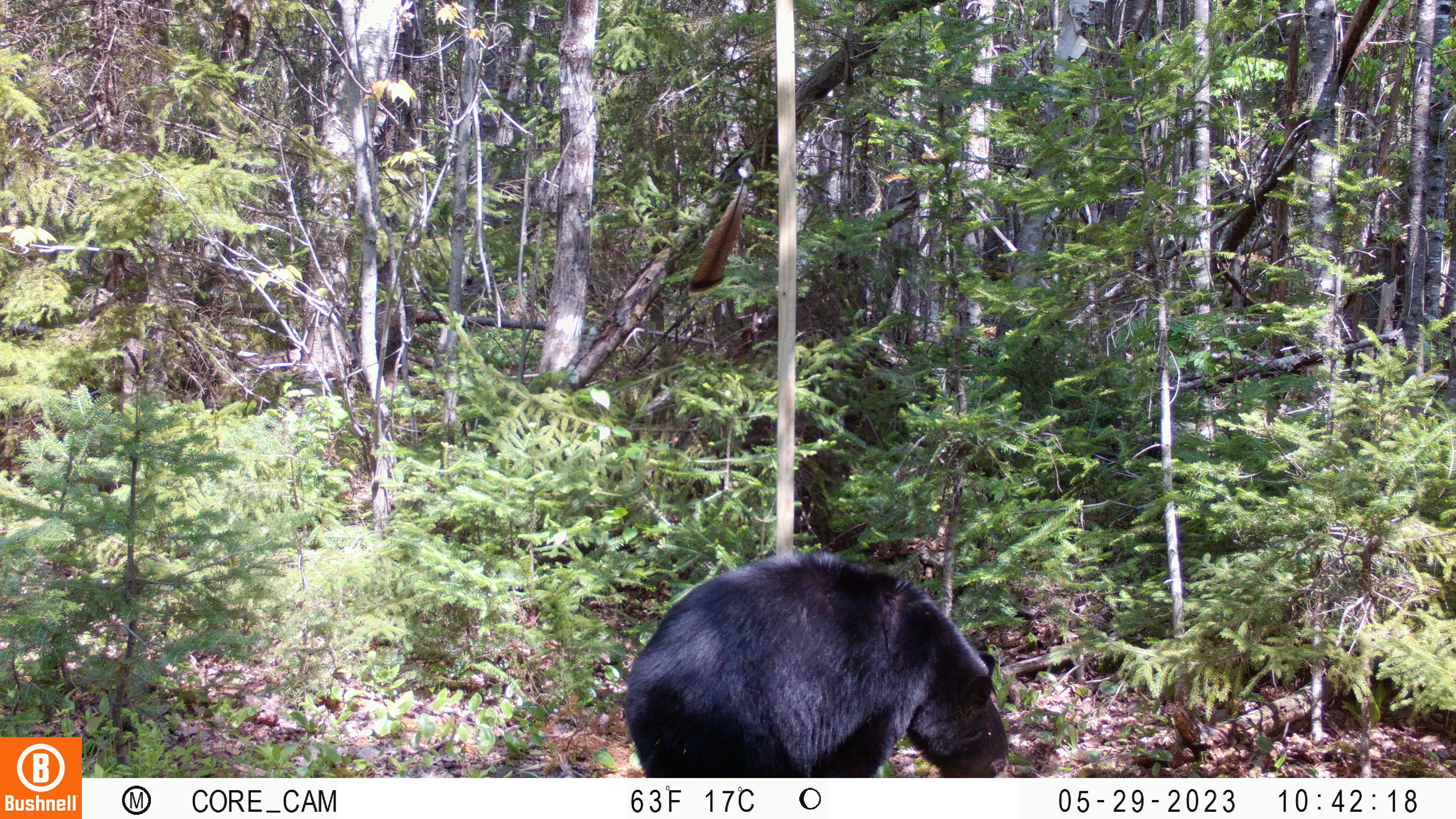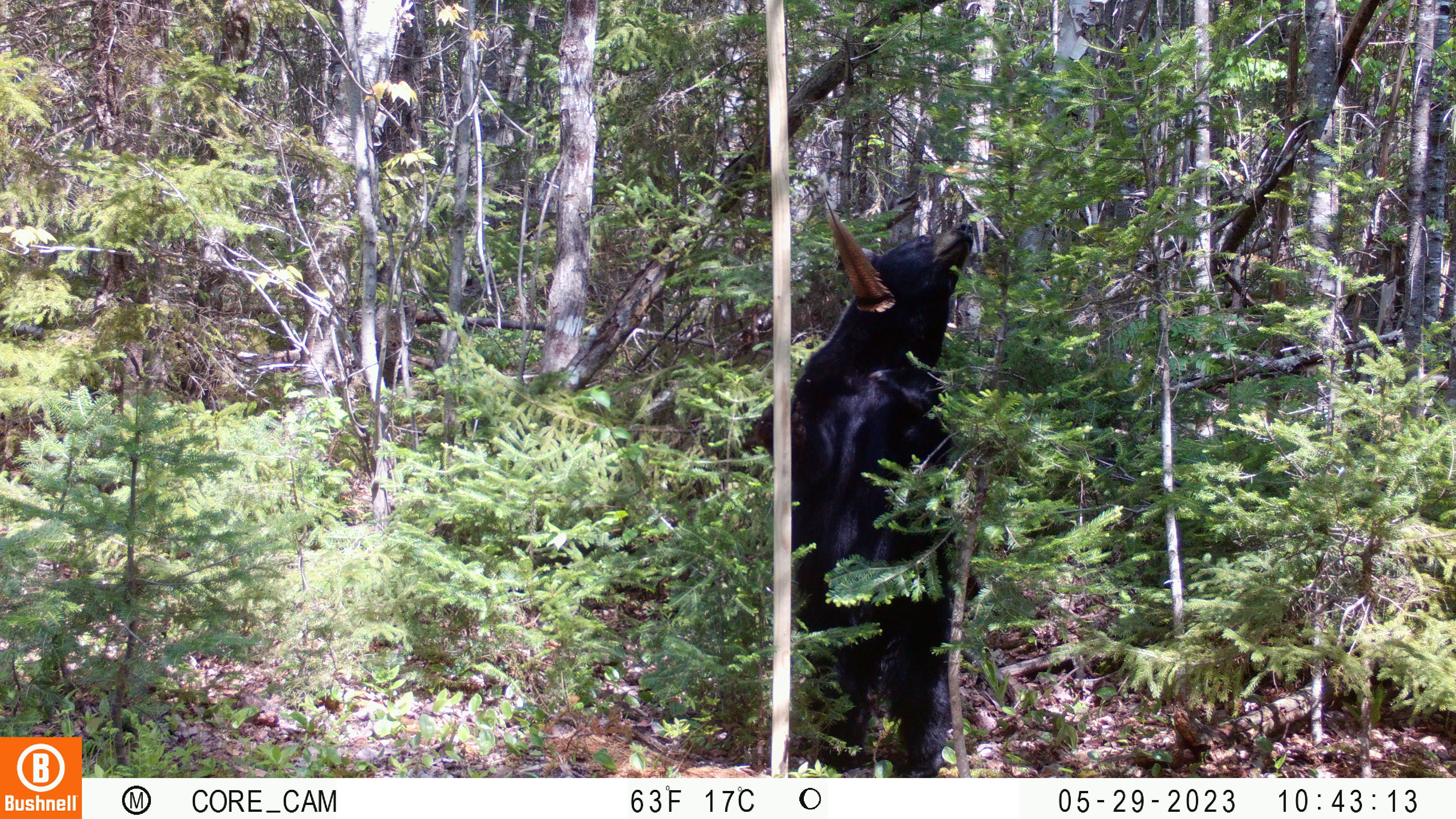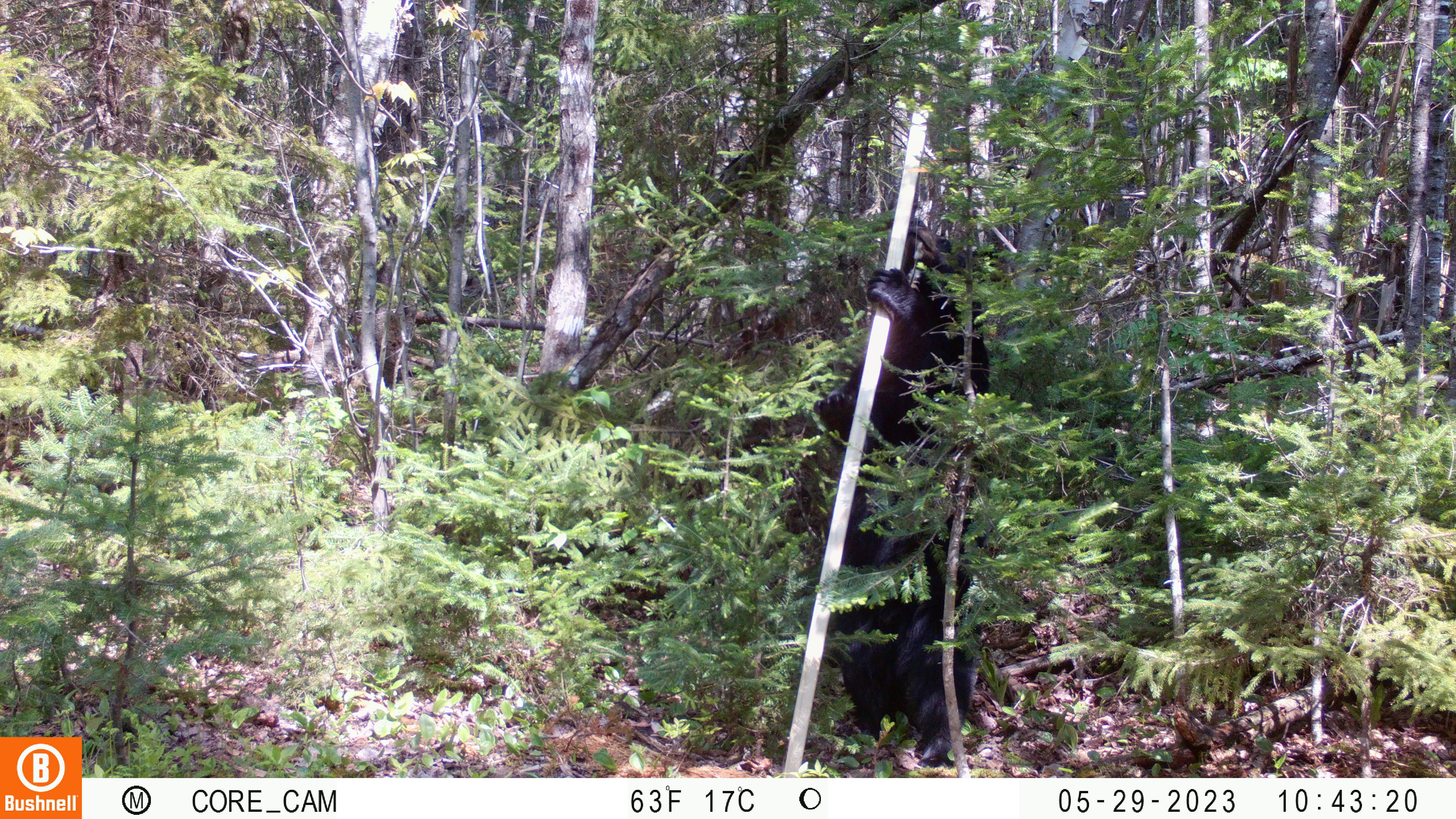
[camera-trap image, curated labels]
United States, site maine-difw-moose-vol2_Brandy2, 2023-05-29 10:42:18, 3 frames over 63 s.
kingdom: Animalia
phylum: Chordata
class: Mammalia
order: Carnivora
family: Ursidae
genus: Ursus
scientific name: Ursus americanus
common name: black bear